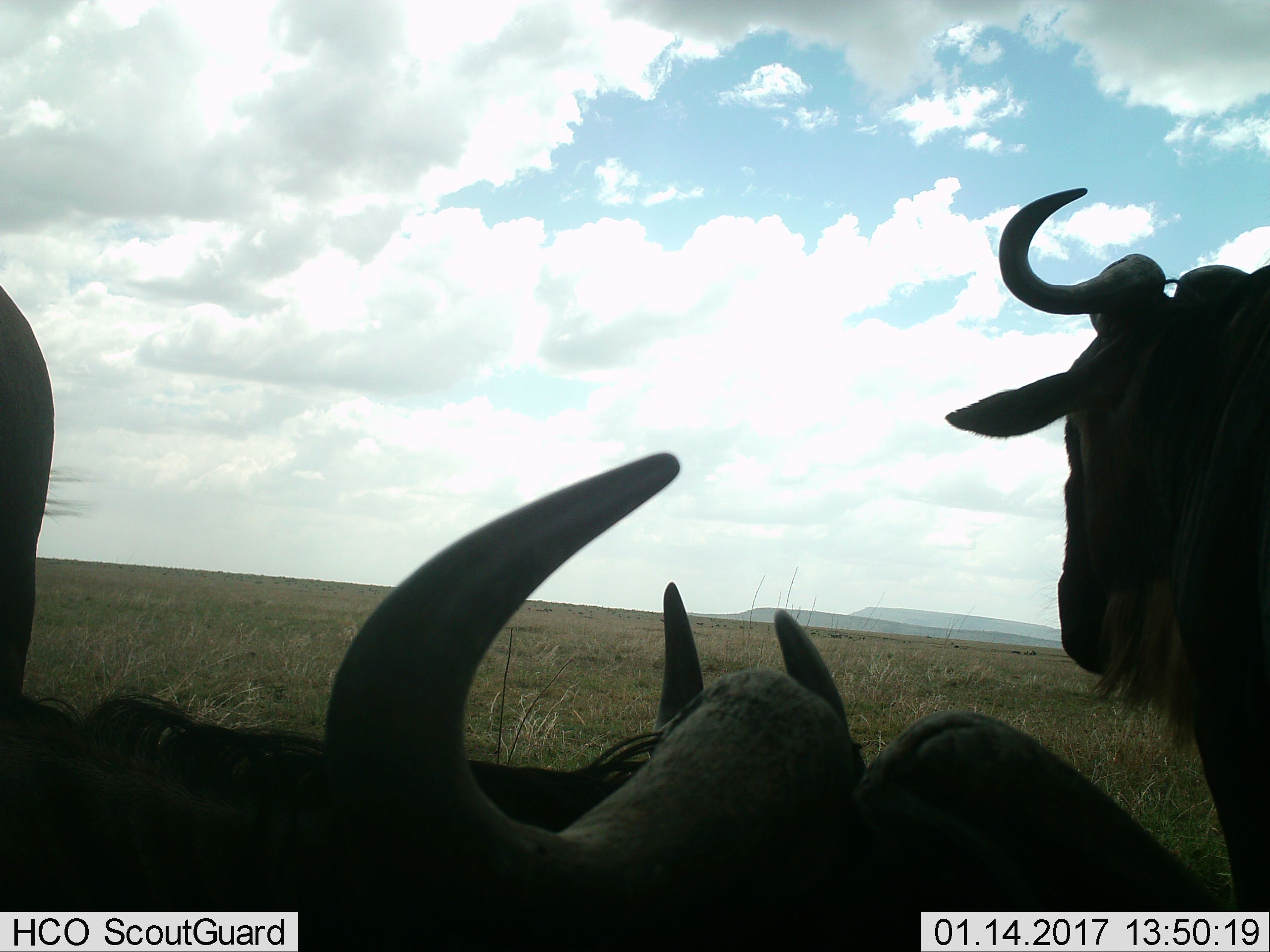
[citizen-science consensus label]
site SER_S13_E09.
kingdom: Animalia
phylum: Chordata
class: Mammalia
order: Artiodactyla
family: Bovidae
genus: Connochaetes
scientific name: Connochaetes taurinus taurinus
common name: blue wildebeest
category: wildebeestblue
Wildebeestblue (blue wildebeest) (Connochaetes taurinus taurinus), count 3. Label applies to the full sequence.